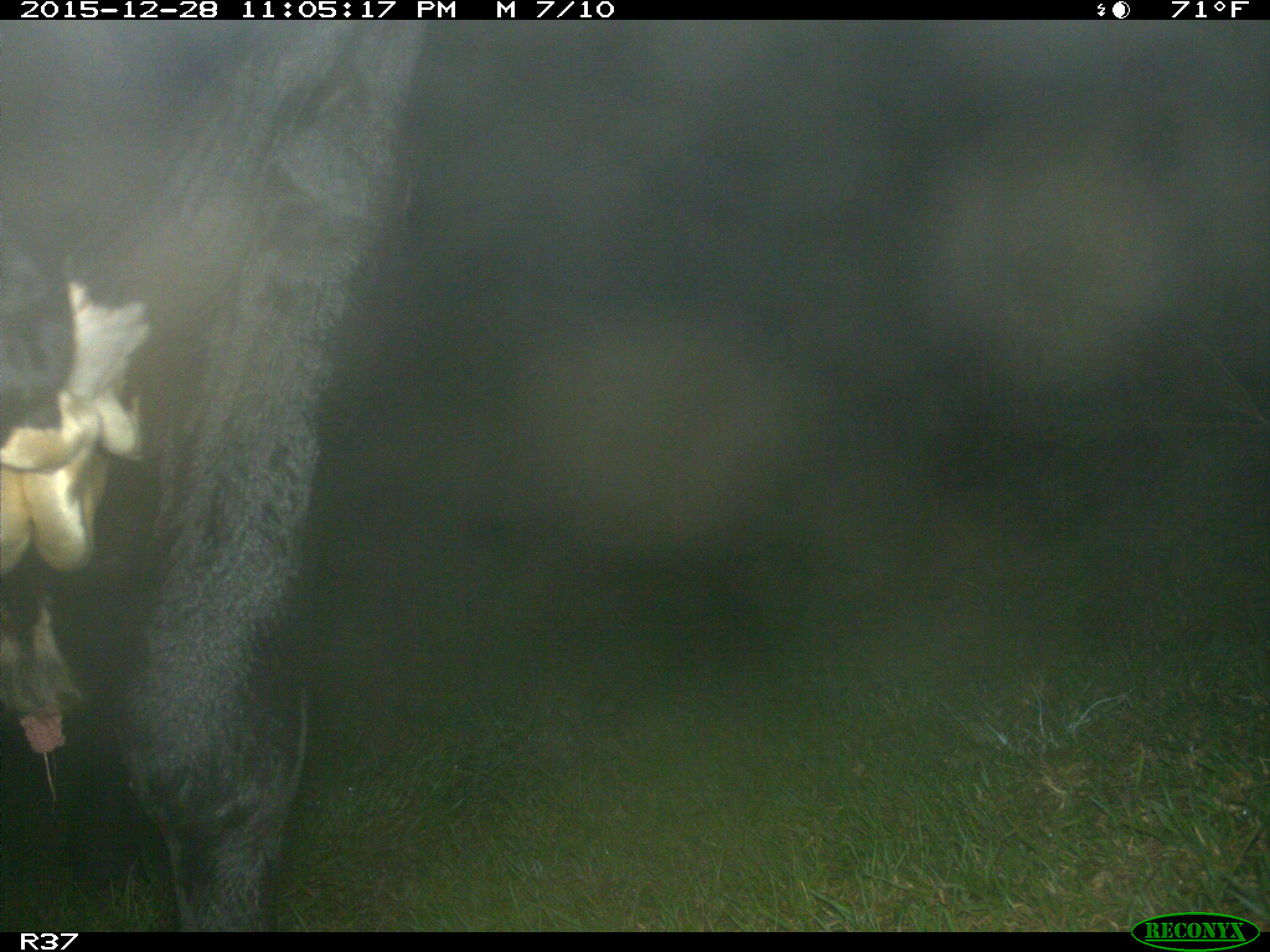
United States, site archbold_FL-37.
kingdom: Animalia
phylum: Chordata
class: Mammalia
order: Artiodactyla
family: Bovidae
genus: Bos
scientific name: Bos taurus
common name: domestic cow